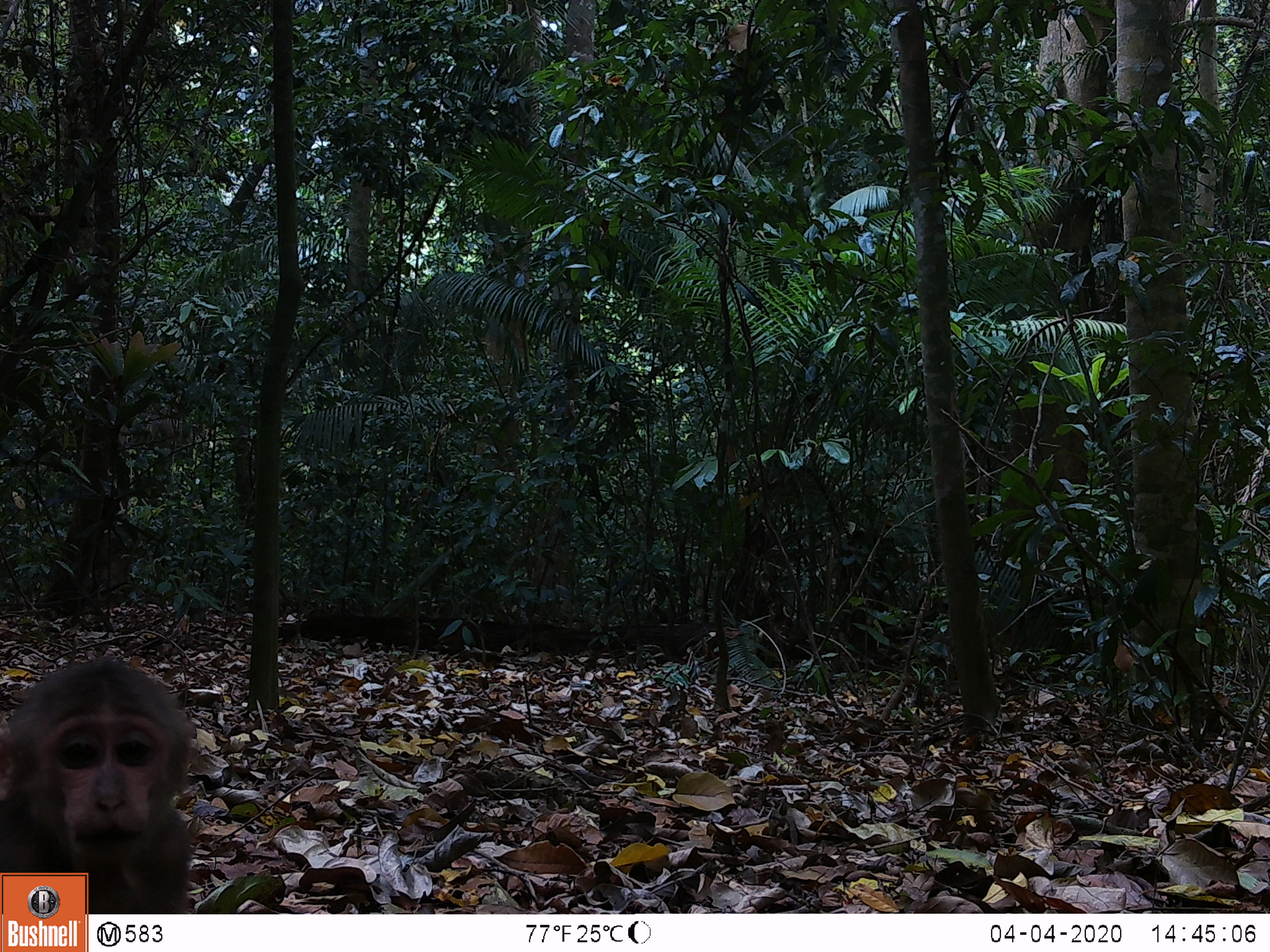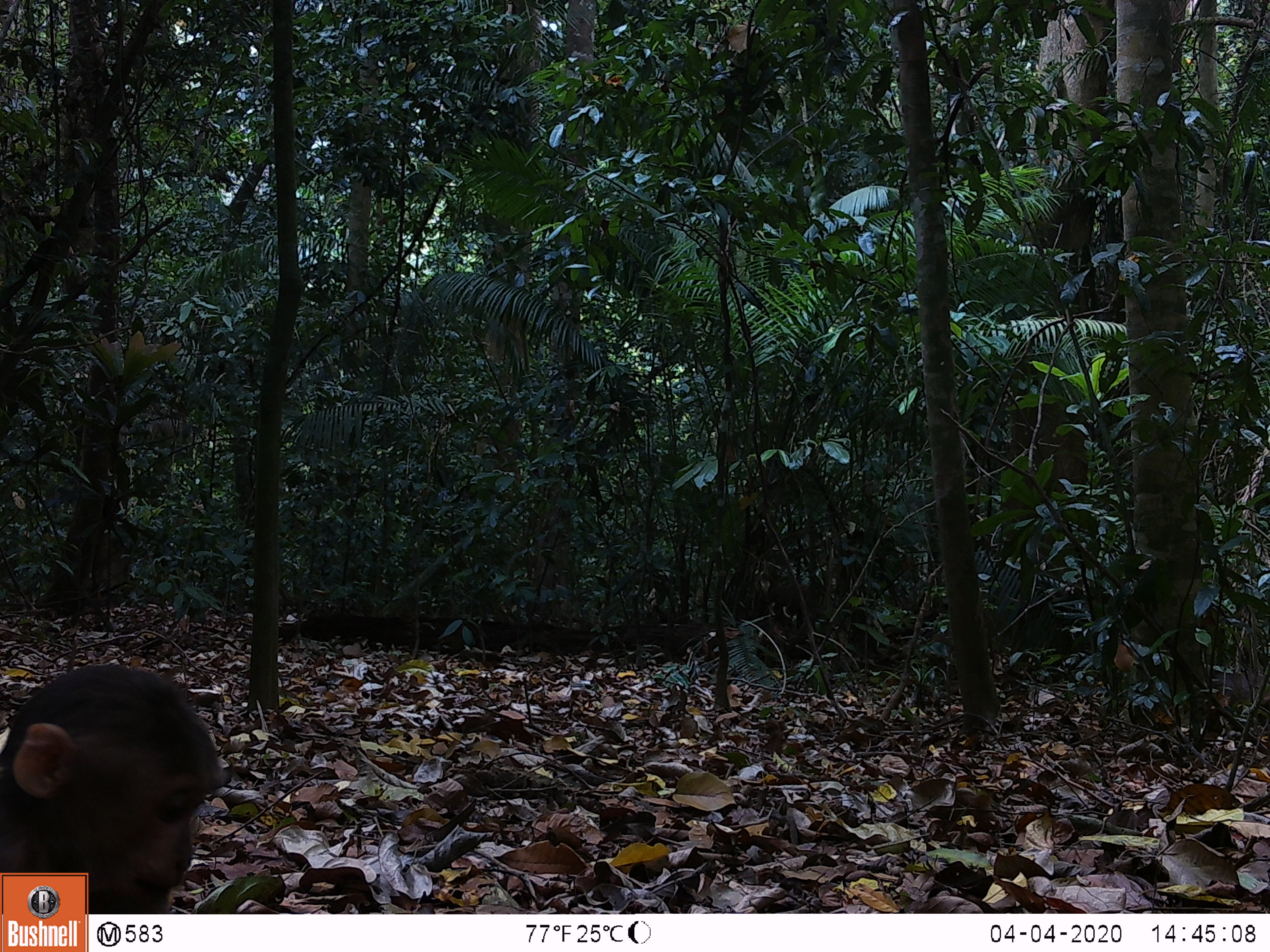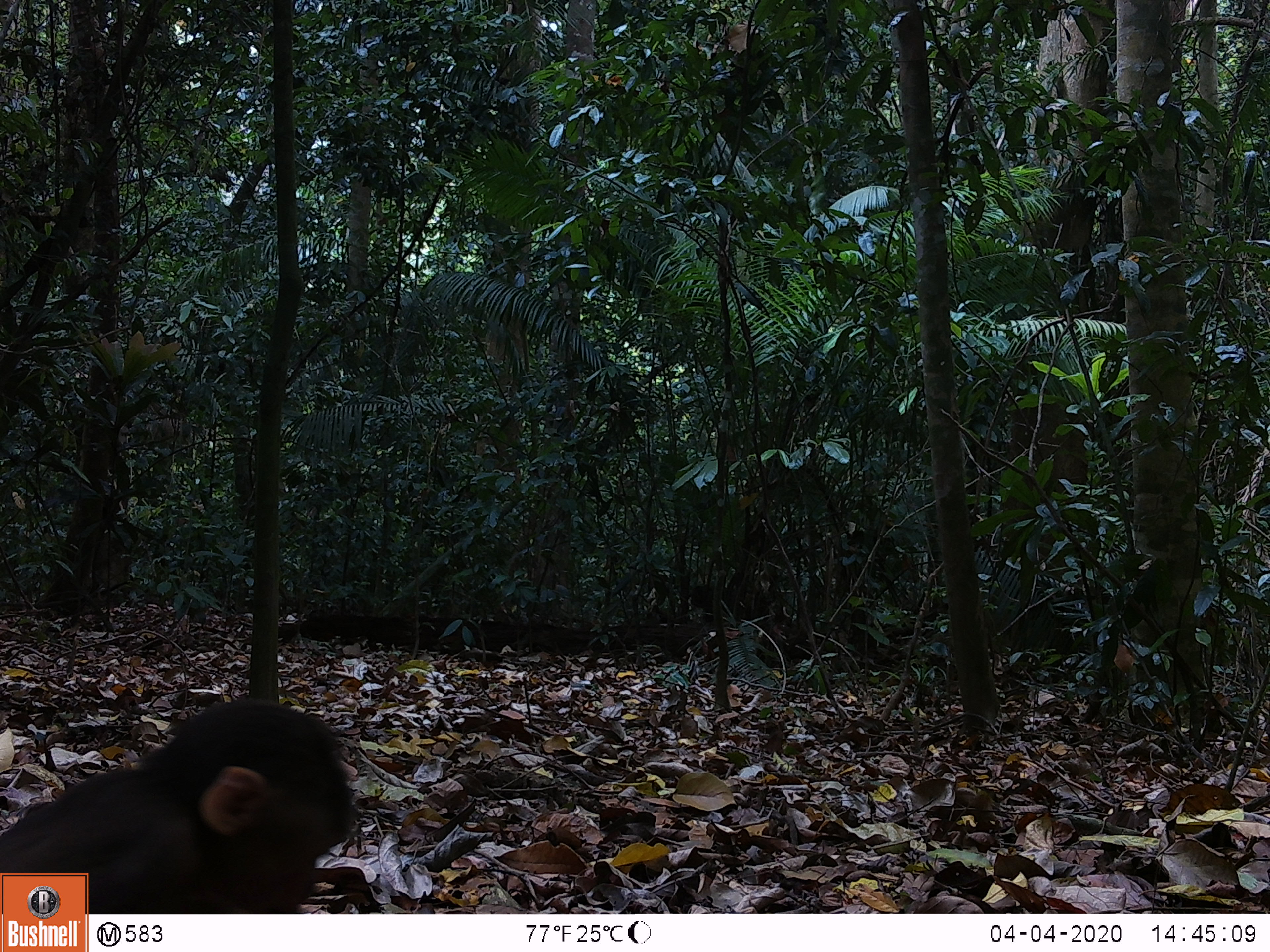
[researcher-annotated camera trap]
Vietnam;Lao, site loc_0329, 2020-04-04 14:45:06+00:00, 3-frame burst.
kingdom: Animalia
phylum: Chordata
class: Mammalia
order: Primates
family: Cercopithecidae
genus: Macaca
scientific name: Macaca arctoides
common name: stump-tailed macaque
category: stump tailed macaque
Stump tailed macaque (stump-tailed macaque) (Macaca arctoides). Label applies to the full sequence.